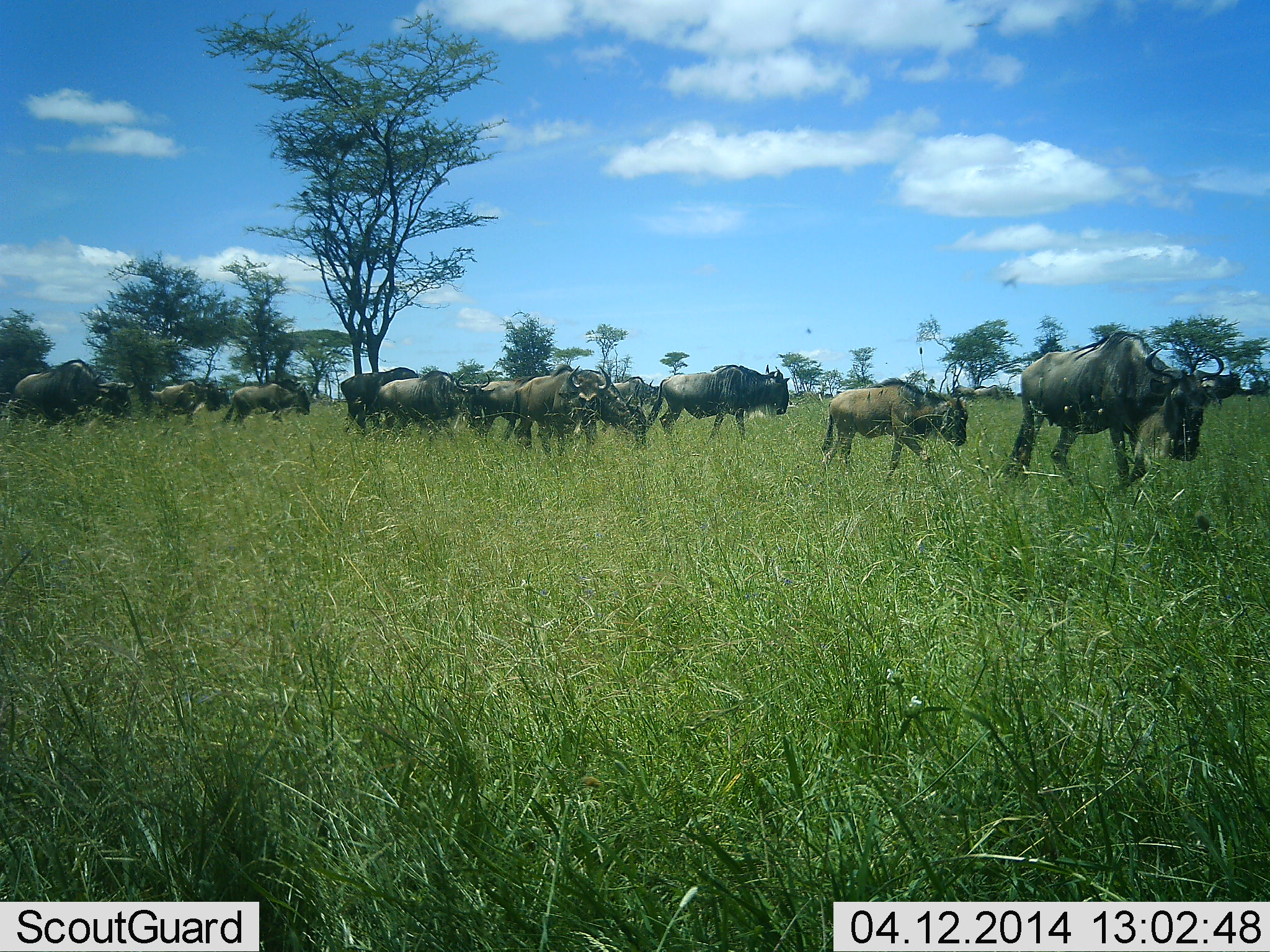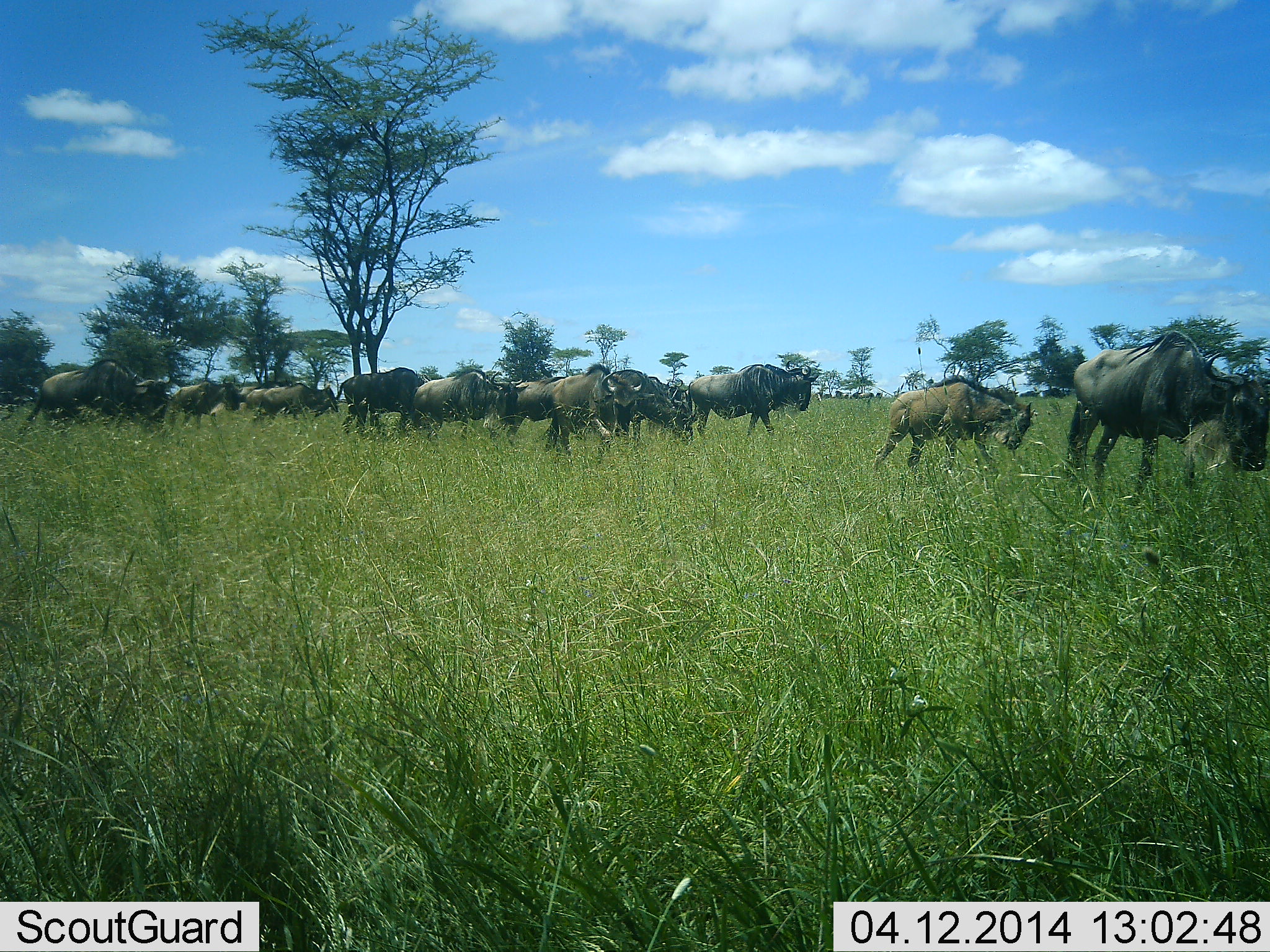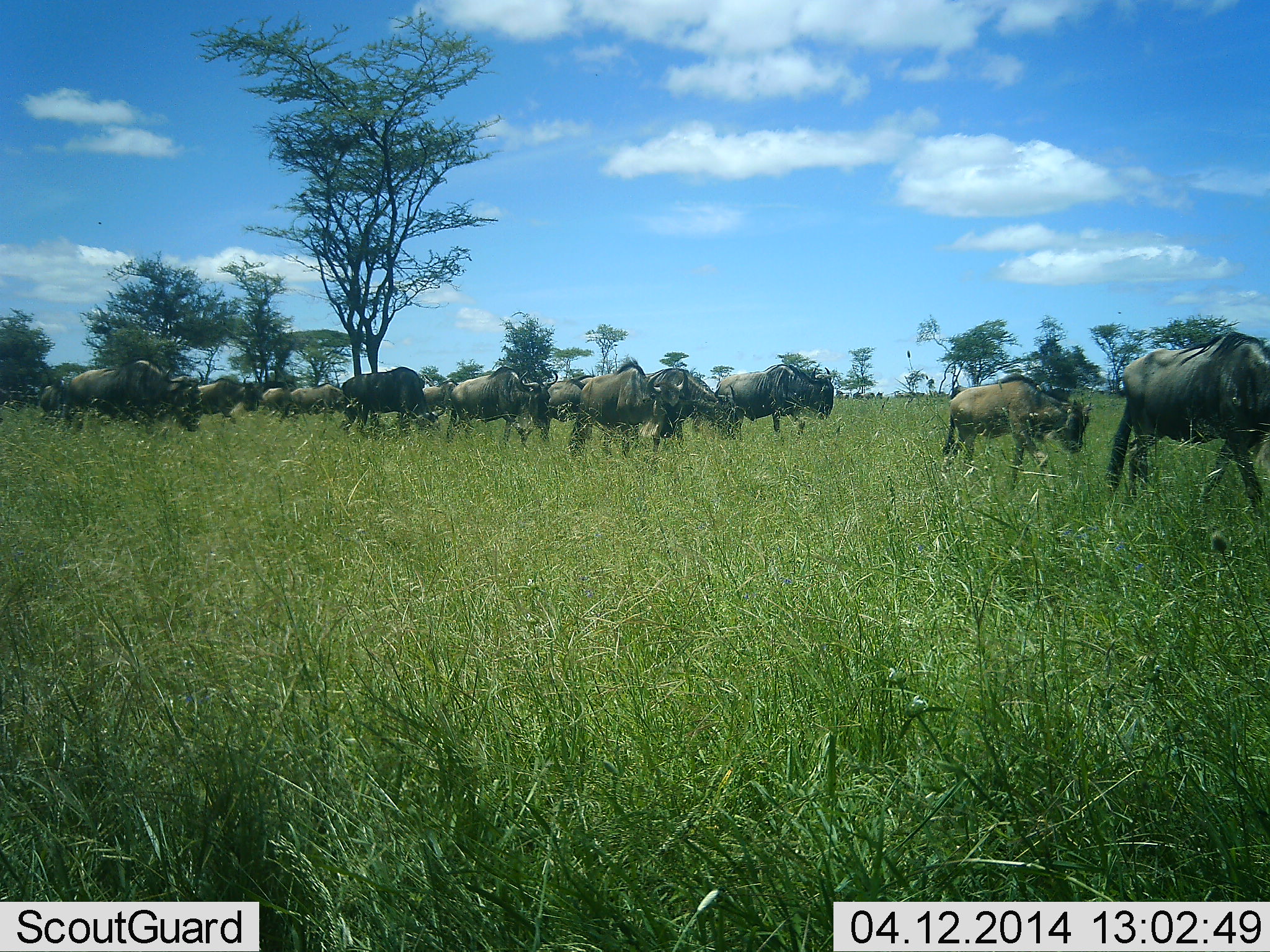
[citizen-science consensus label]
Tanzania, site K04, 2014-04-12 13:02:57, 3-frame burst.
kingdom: Animalia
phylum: Chordata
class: Mammalia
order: Artiodactyla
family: Bovidae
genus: Connochaetes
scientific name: Connochaetes taurinus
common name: blue wildebeest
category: wildebeest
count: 11-50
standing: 3%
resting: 3%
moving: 100%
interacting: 3%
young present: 31%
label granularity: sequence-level